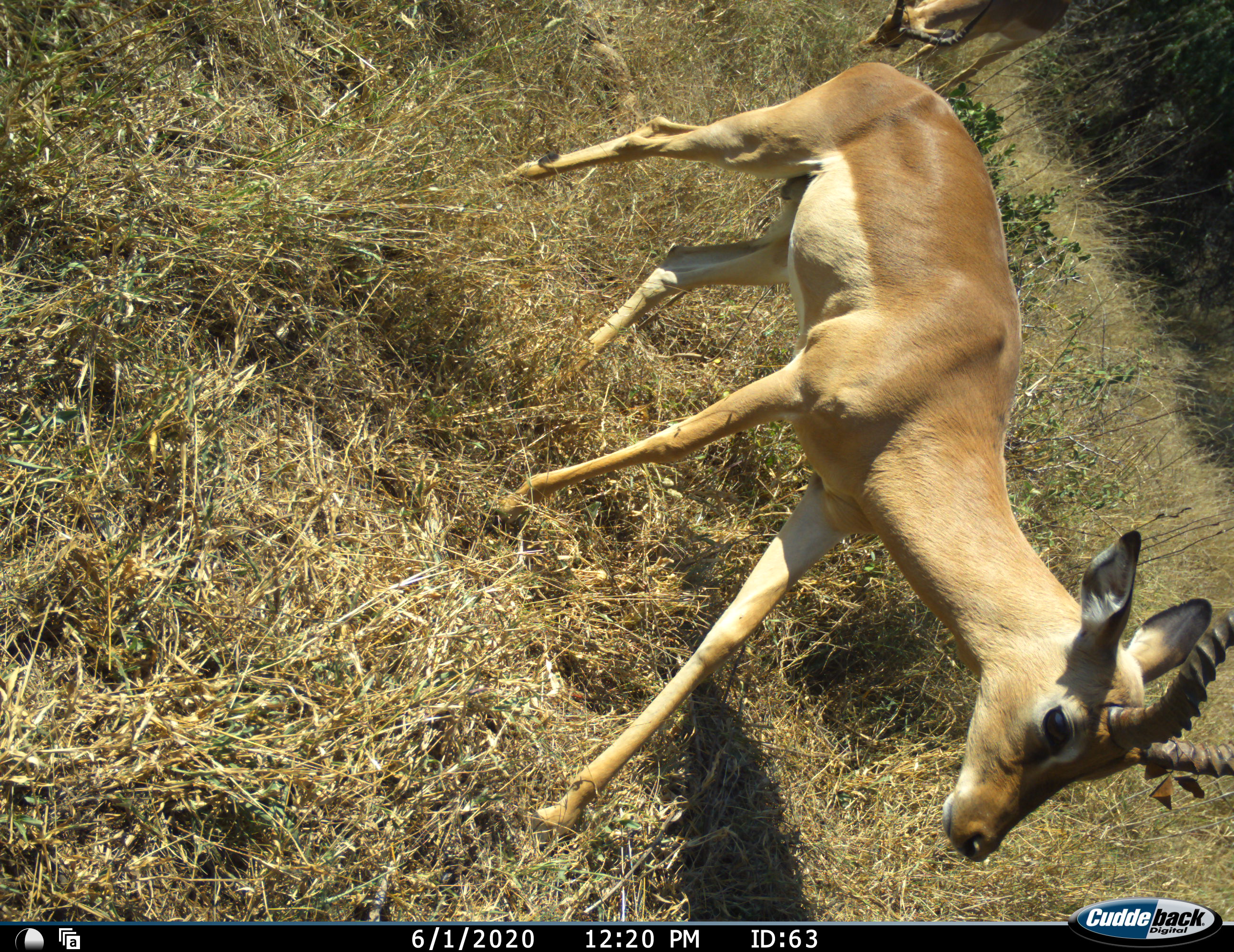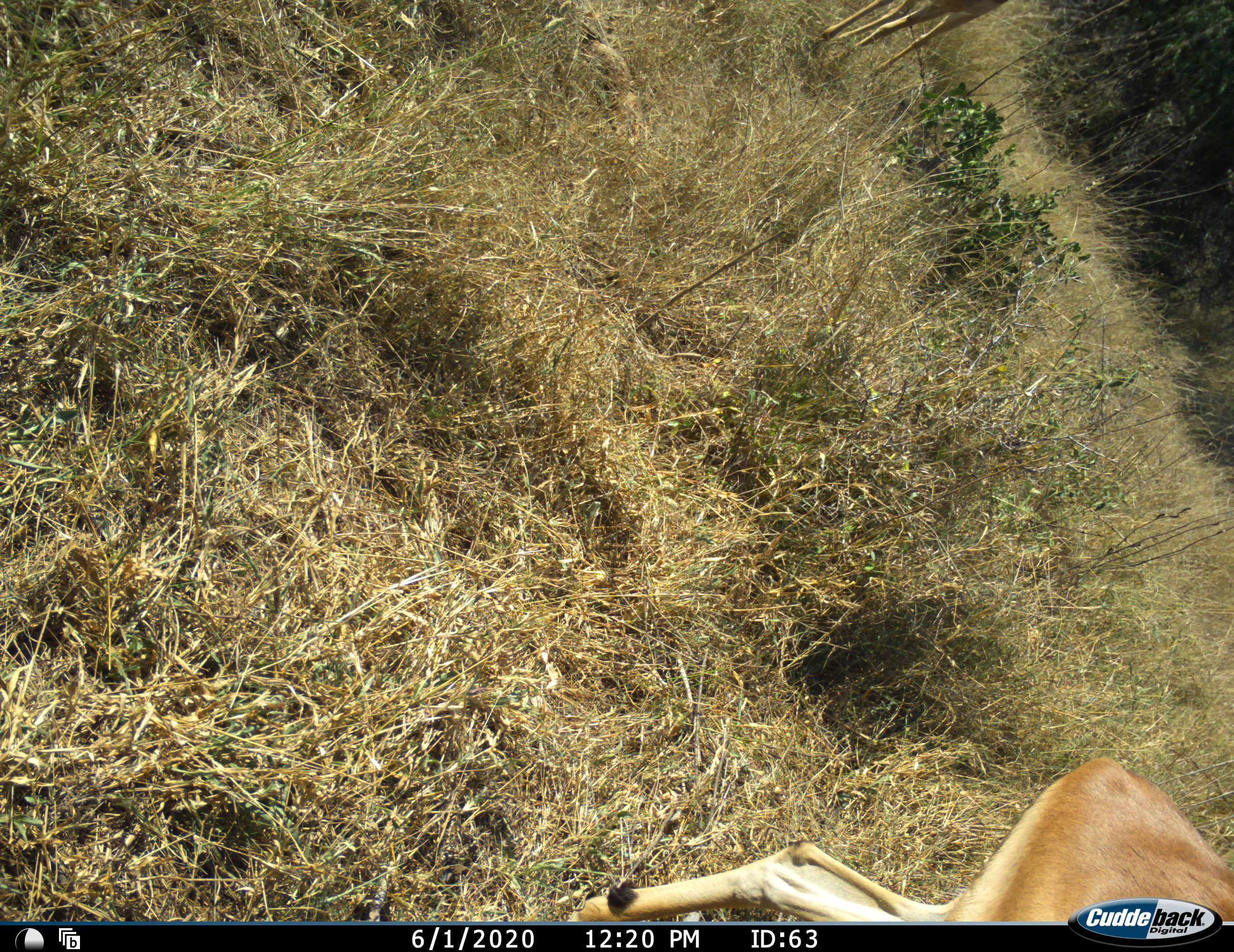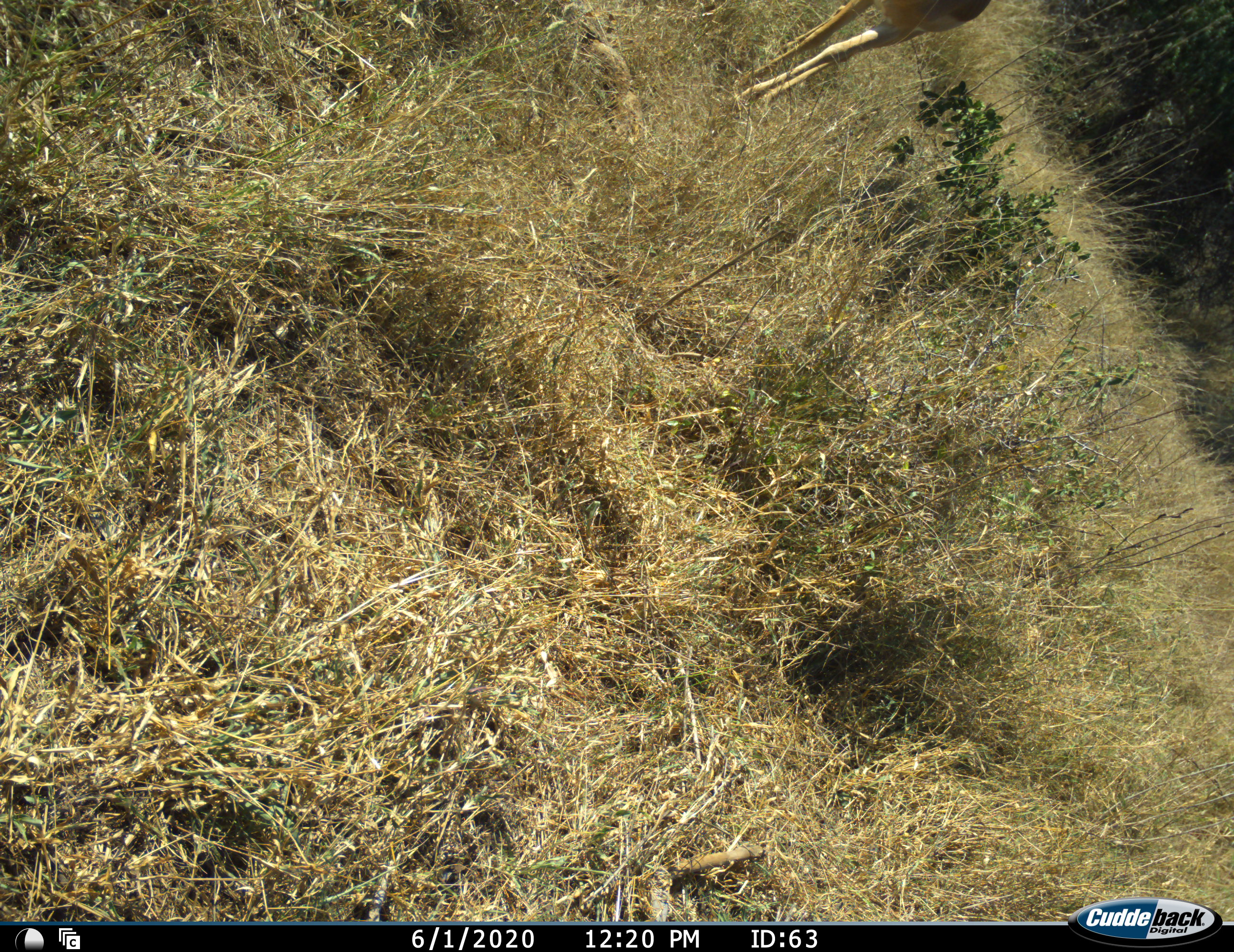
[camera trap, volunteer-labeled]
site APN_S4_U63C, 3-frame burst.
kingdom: Animalia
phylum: Chordata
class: Mammalia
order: Artiodactyla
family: Bovidae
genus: Aepyceros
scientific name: Aepyceros melampus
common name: impala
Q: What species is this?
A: Impala (Aepyceros melampus).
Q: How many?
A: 2.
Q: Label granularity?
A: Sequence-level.